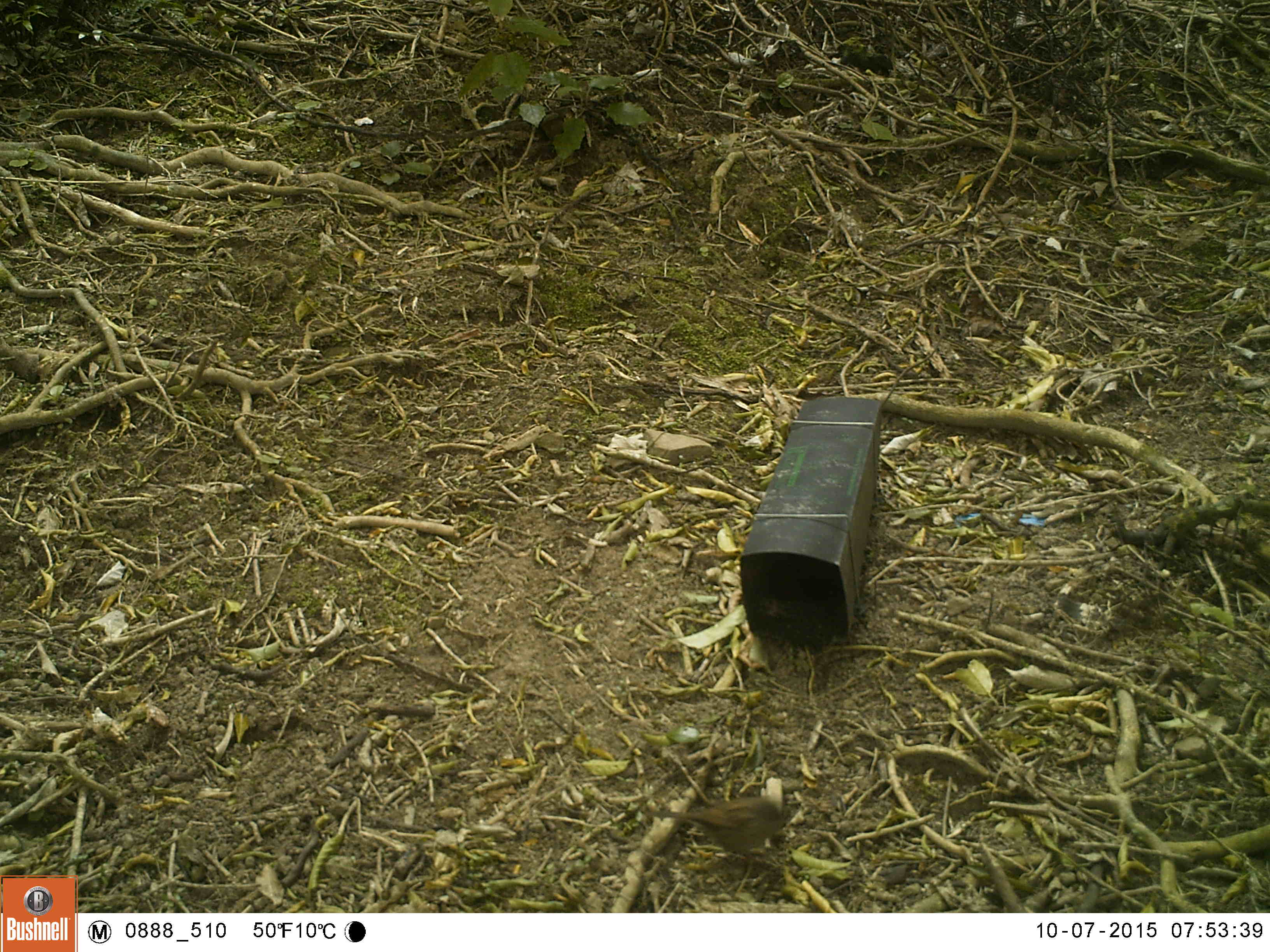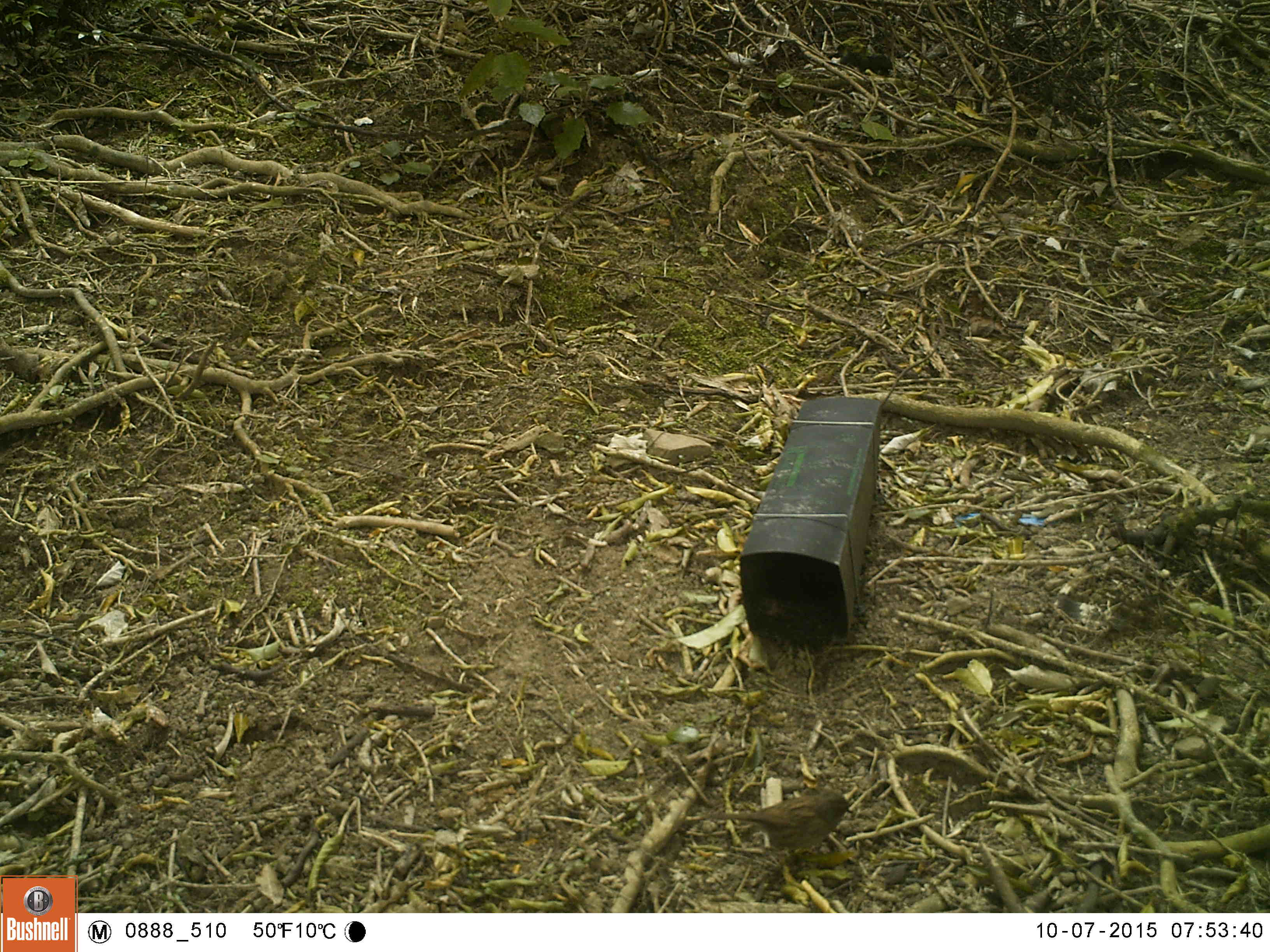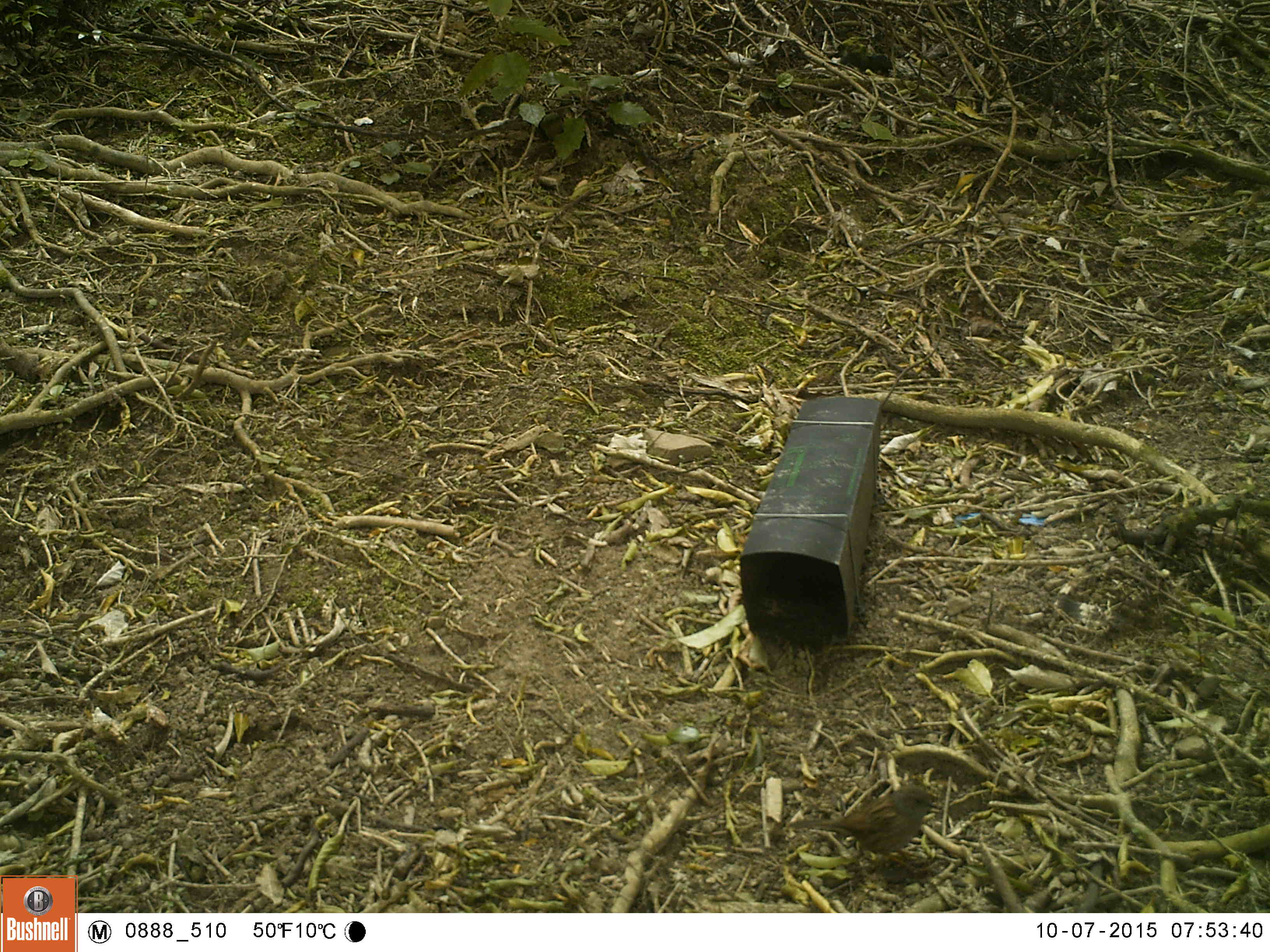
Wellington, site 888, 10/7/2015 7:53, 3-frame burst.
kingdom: Animalia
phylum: Chordata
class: Aves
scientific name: Aves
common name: bird